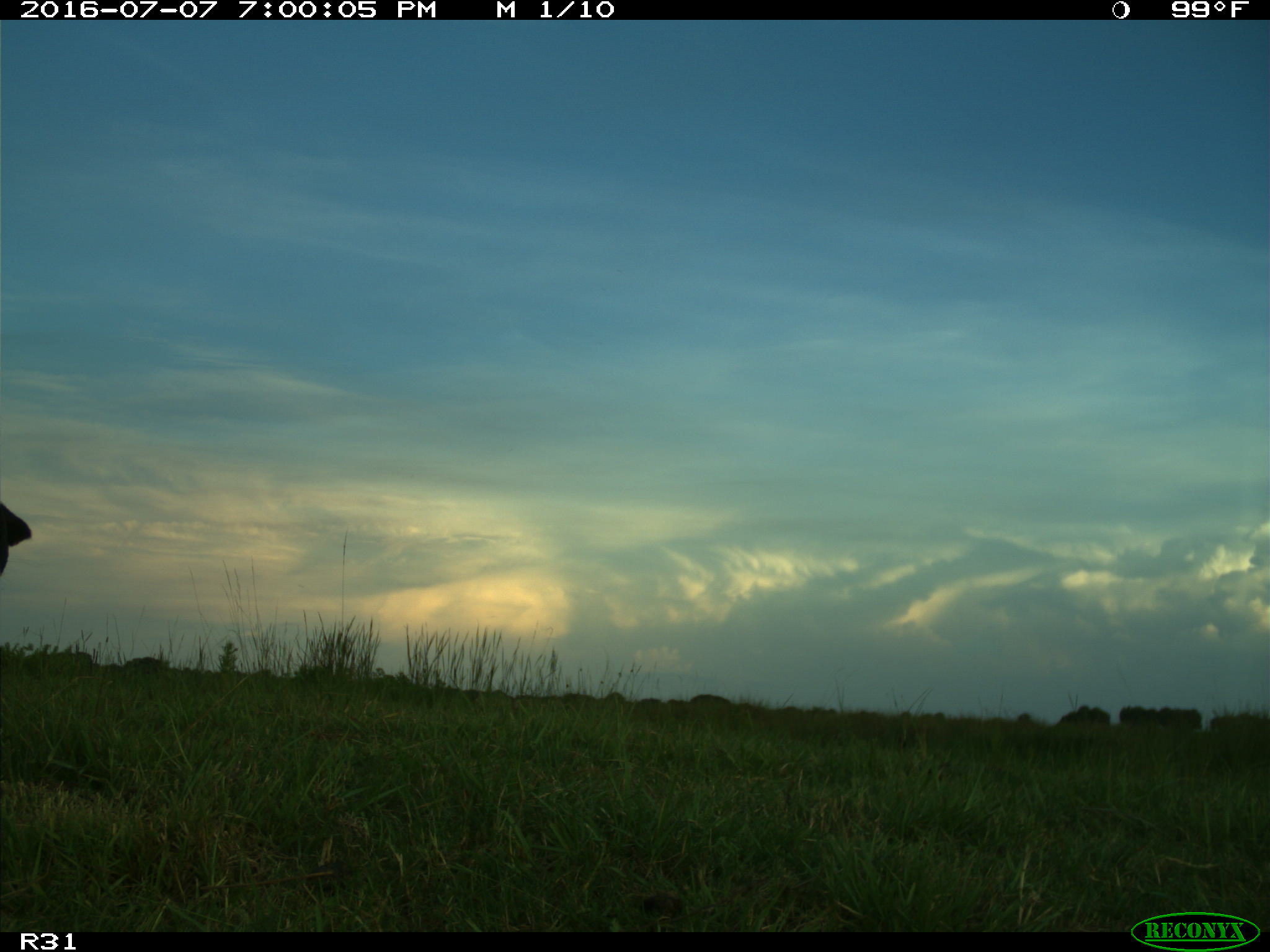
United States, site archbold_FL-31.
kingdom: Animalia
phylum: Chordata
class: Mammalia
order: Artiodactyla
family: Bovidae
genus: Bos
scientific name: Bos taurus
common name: domestic cow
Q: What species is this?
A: Bos taurus (domestic cow).